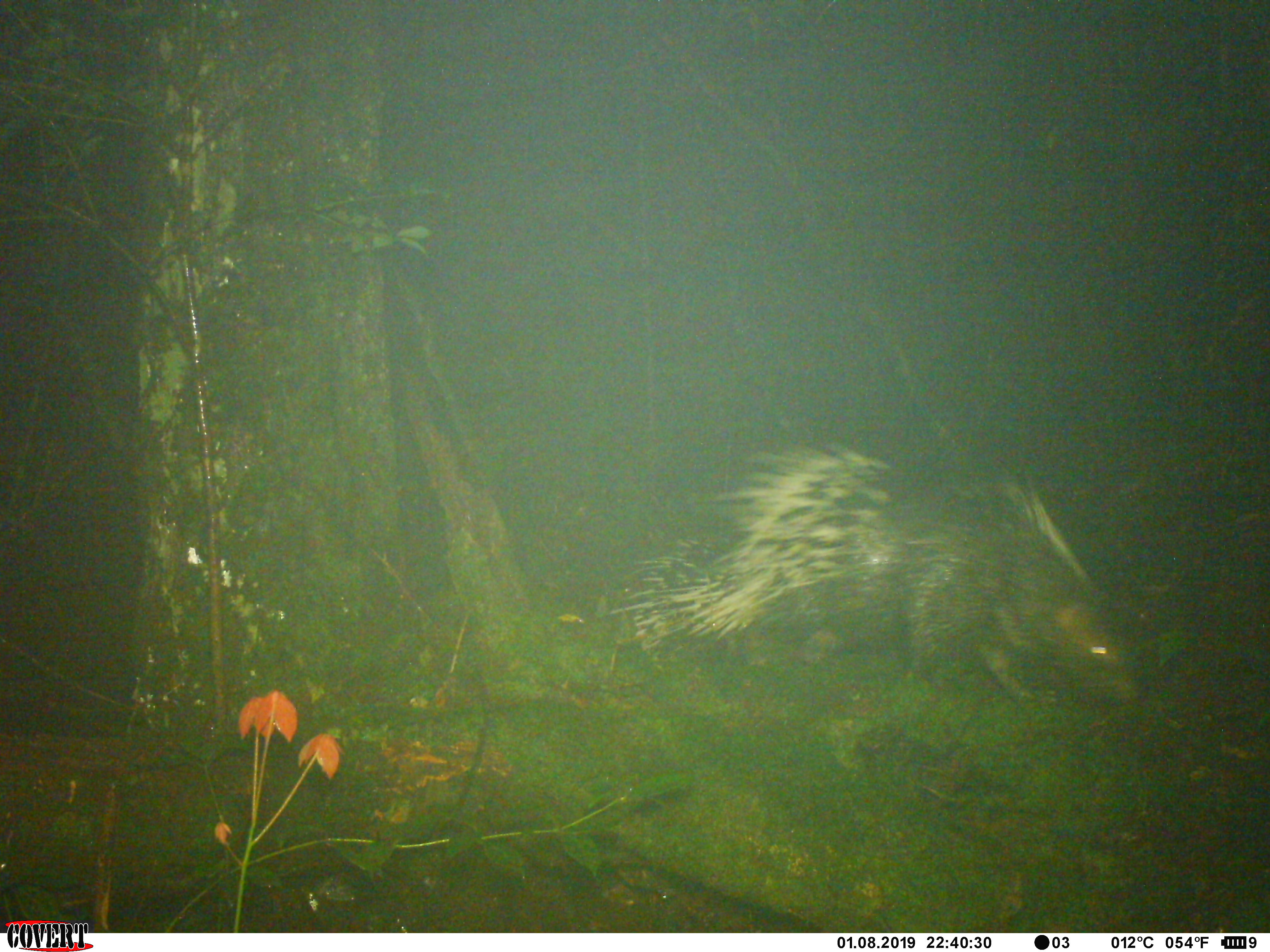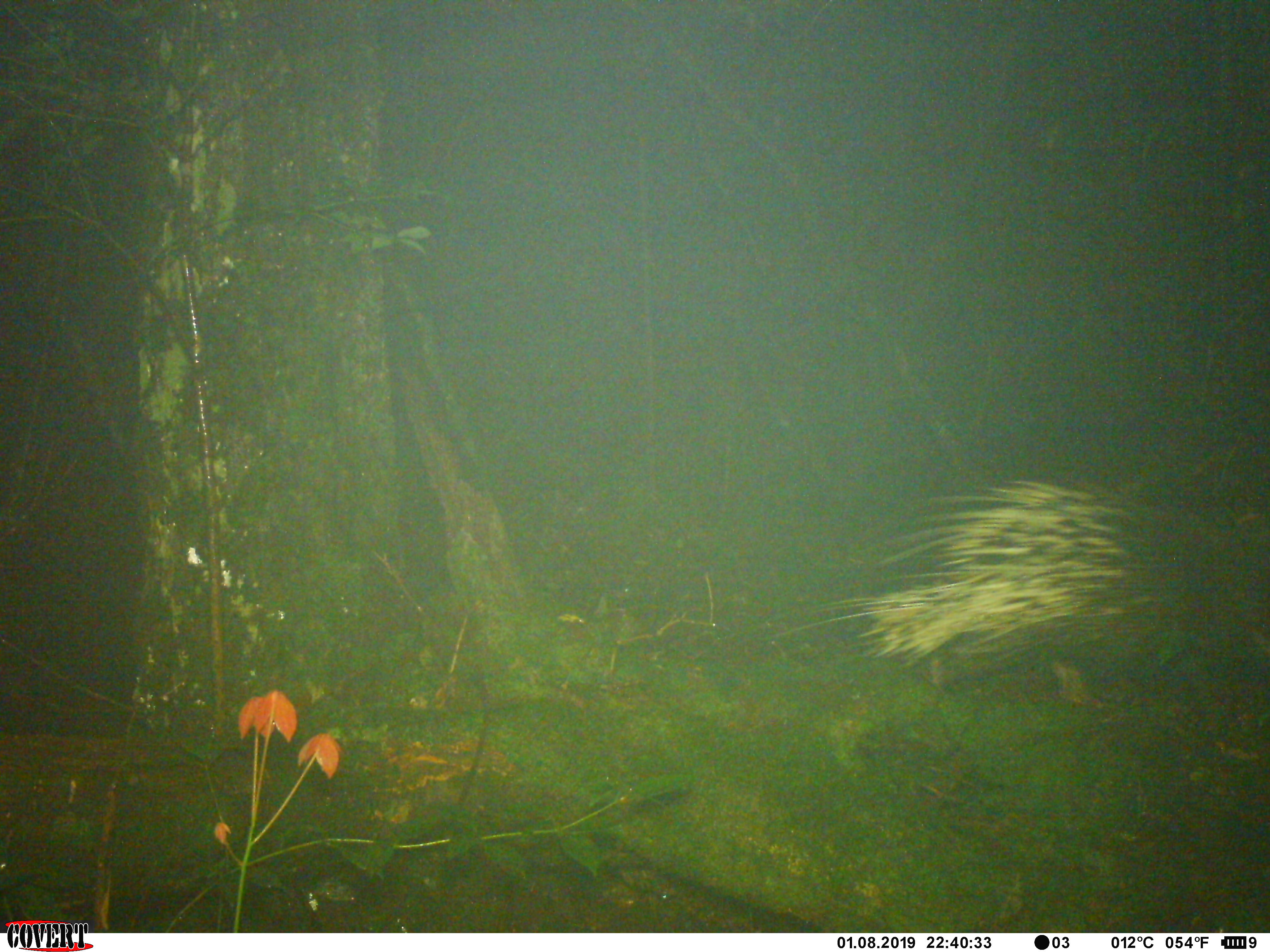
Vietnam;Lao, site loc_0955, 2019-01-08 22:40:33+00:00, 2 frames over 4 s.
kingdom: Animalia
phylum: Chordata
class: Mammalia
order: Rodentia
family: Hystricidae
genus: Hystrix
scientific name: Hystrix brachyura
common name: malayan porcupine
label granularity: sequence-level